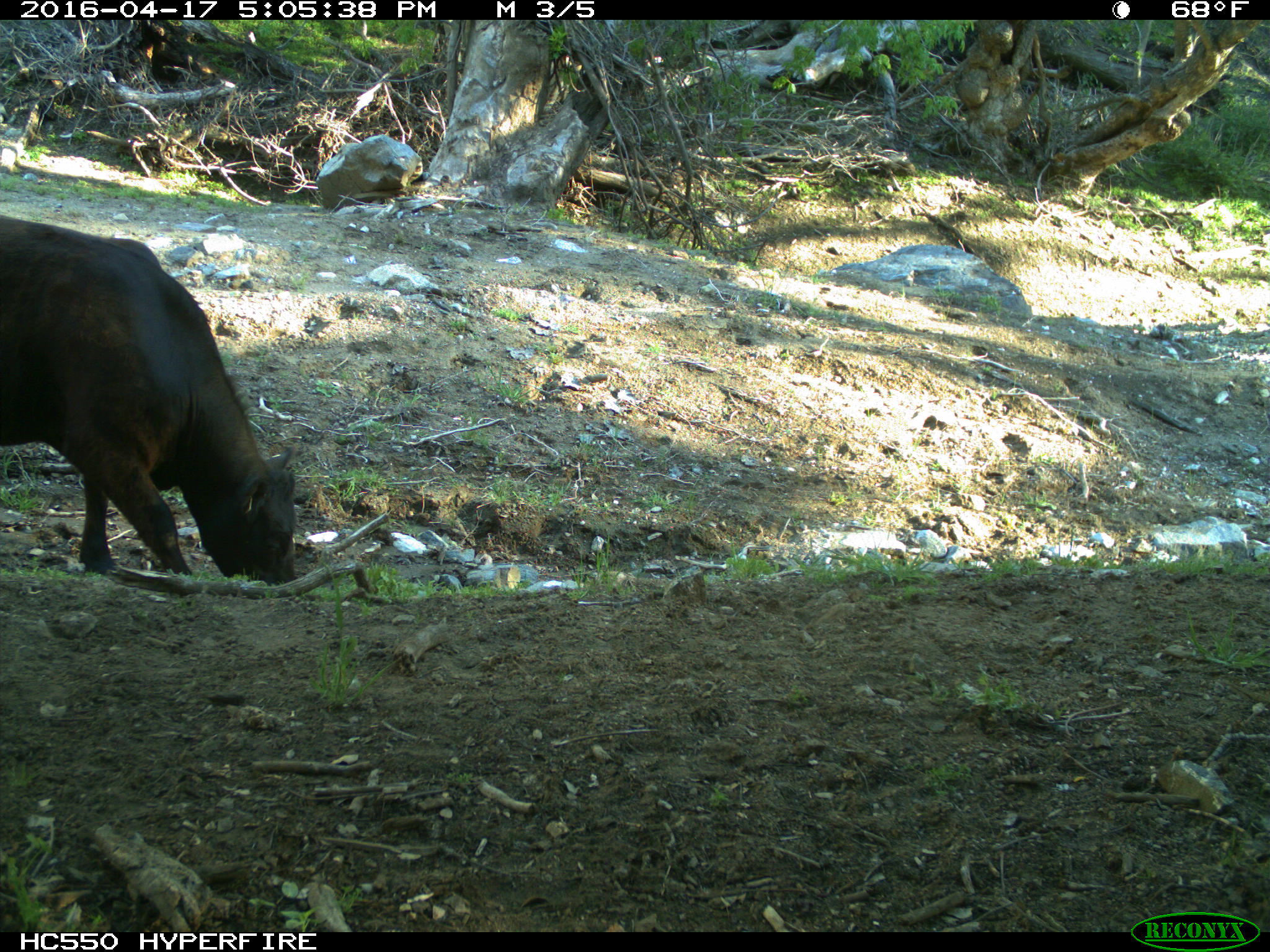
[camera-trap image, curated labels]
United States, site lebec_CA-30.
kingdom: Animalia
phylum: Chordata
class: Mammalia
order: Artiodactyla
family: Bovidae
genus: Bos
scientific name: Bos taurus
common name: domestic cow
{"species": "Bos taurus (domestic cow)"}